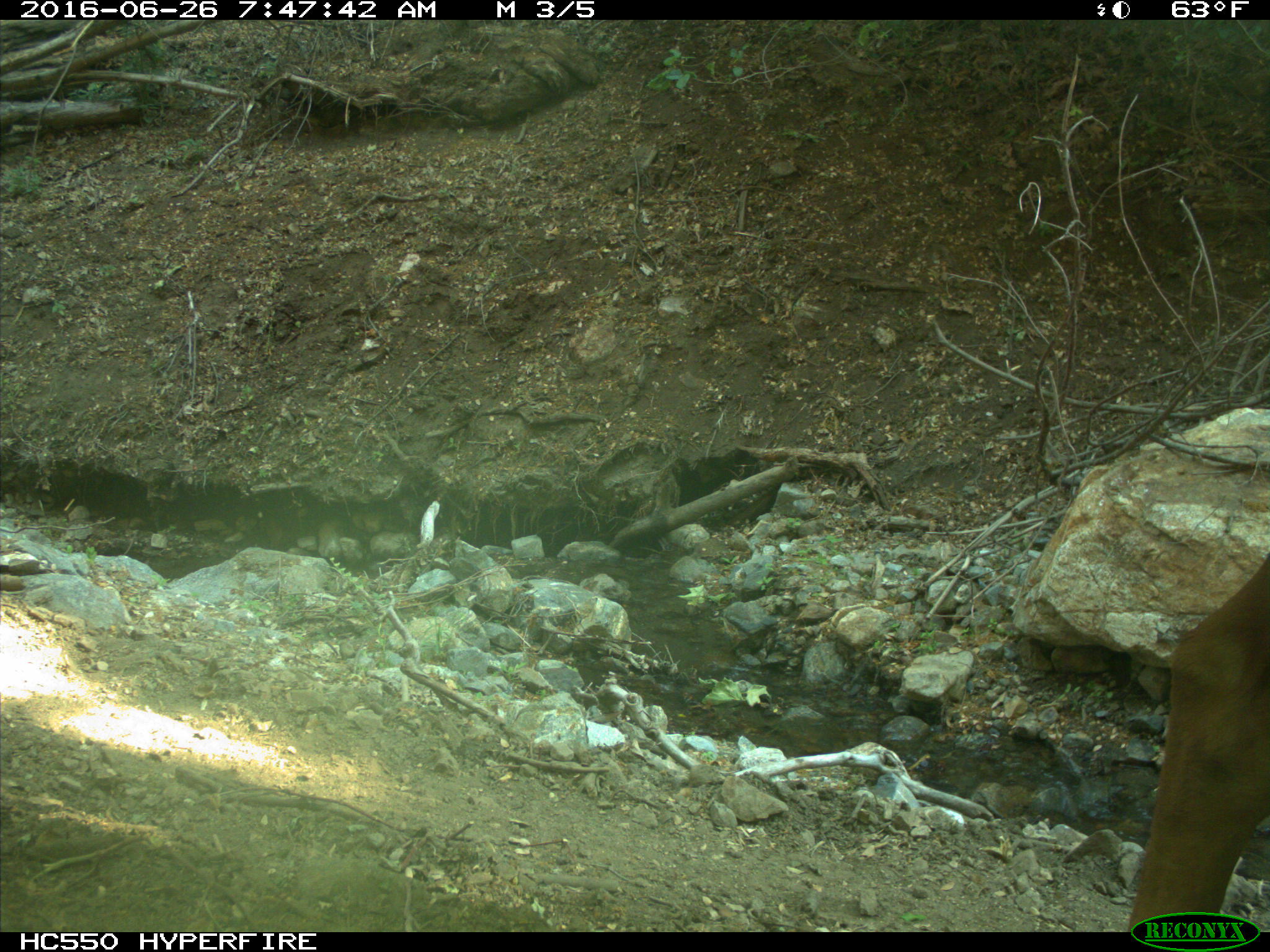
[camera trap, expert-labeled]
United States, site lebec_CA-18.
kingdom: Animalia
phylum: Chordata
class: Mammalia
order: Artiodactyla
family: Bovidae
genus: Bos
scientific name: Bos taurus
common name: domestic cow